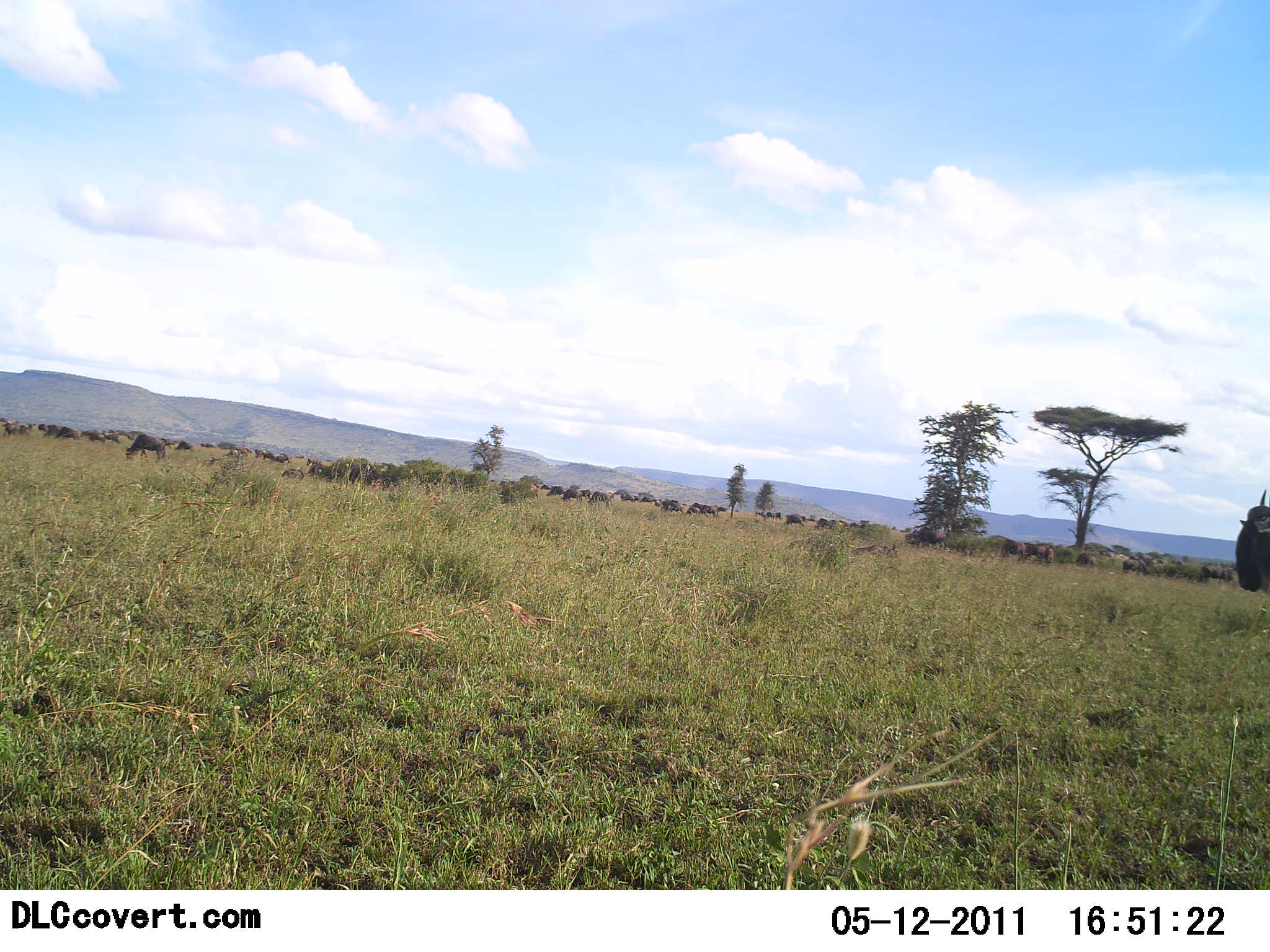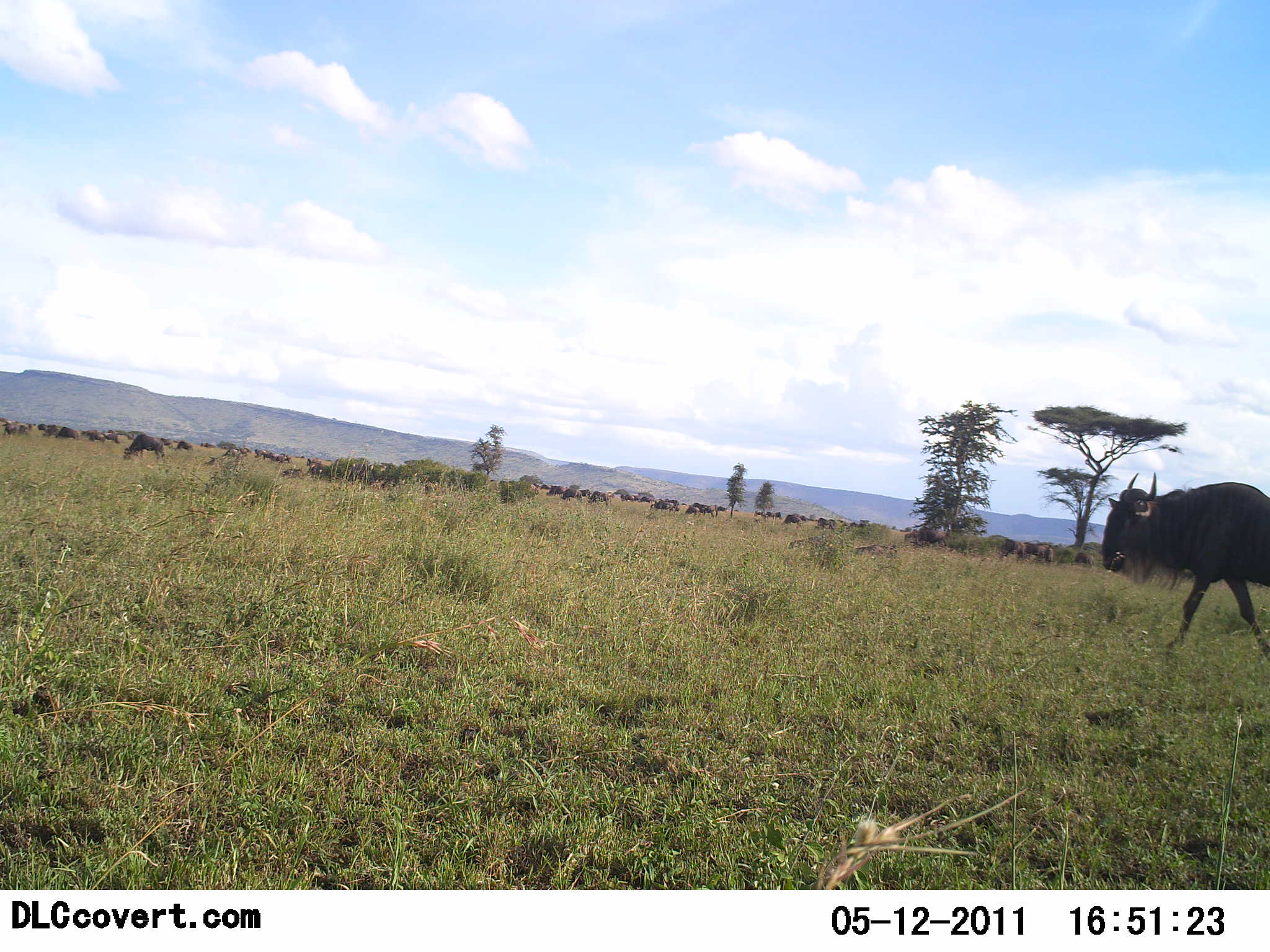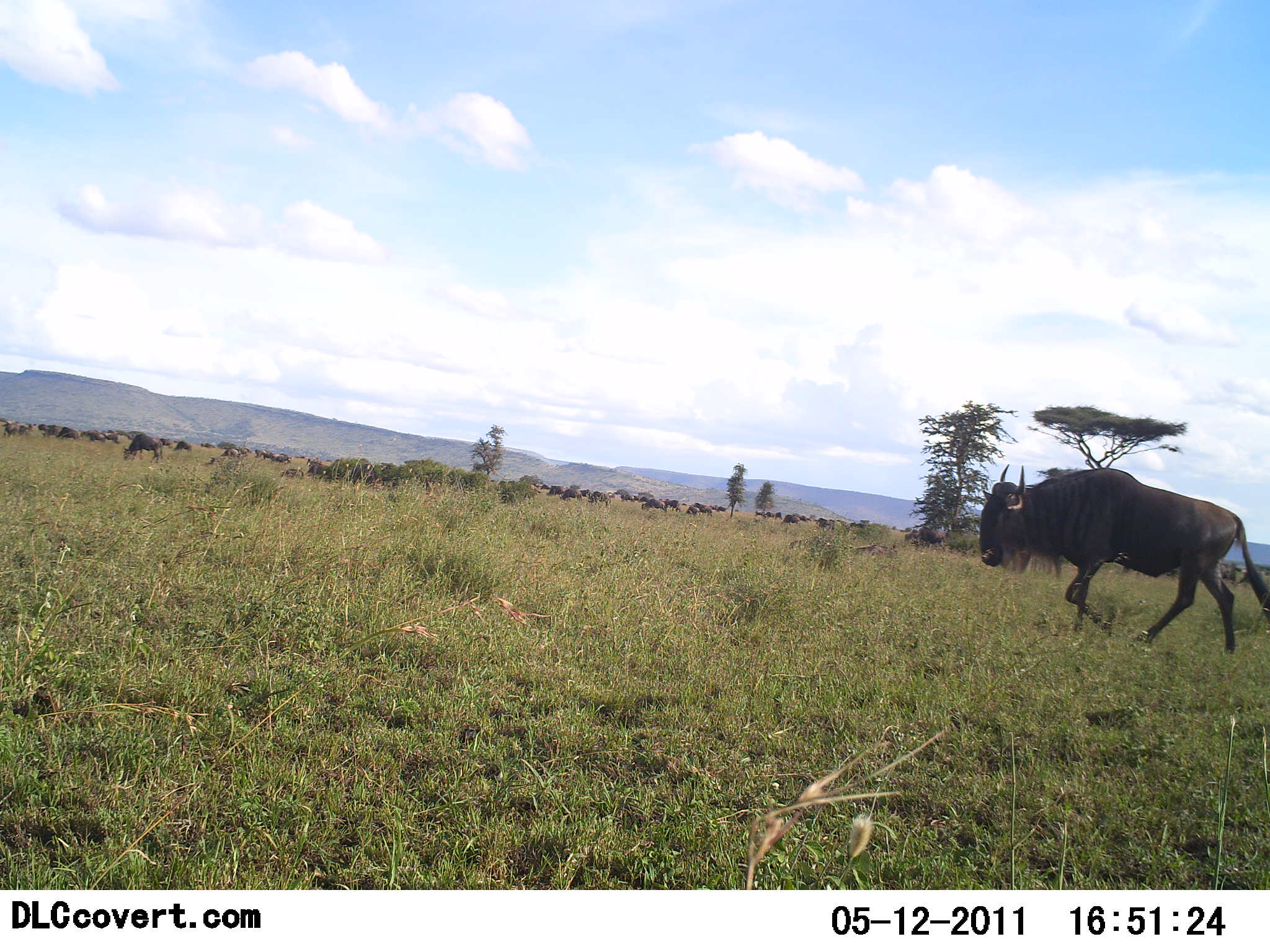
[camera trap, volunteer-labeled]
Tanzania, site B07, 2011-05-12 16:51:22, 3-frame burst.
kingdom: Animalia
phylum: Chordata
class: Mammalia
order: Artiodactyla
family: Bovidae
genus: Connochaetes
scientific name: Connochaetes taurinus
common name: blue wildebeest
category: wildebeest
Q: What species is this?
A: Wildebeest (blue wildebeest) (Connochaetes taurinus).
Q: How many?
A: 11-50.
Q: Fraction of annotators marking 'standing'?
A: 38%.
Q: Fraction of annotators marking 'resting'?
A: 0%.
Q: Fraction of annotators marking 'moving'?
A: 100%.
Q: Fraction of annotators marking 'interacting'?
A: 0%.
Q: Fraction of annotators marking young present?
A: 0%.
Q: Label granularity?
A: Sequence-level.